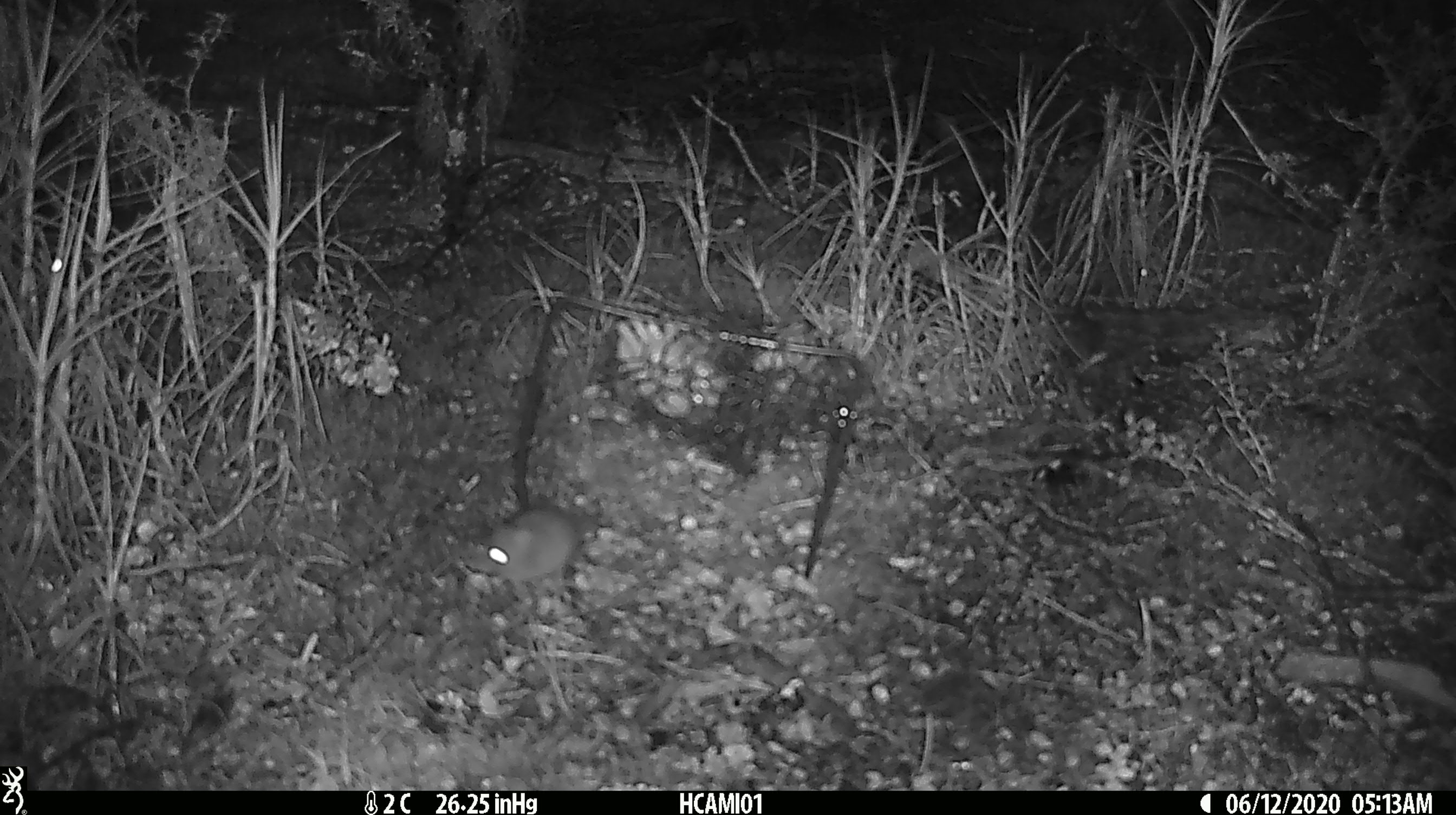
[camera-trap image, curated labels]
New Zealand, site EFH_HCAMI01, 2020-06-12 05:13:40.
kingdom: Animalia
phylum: Chordata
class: Mammalia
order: Rodentia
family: Muridae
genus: Mus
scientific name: Mus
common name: mouse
Mouse (Mus).